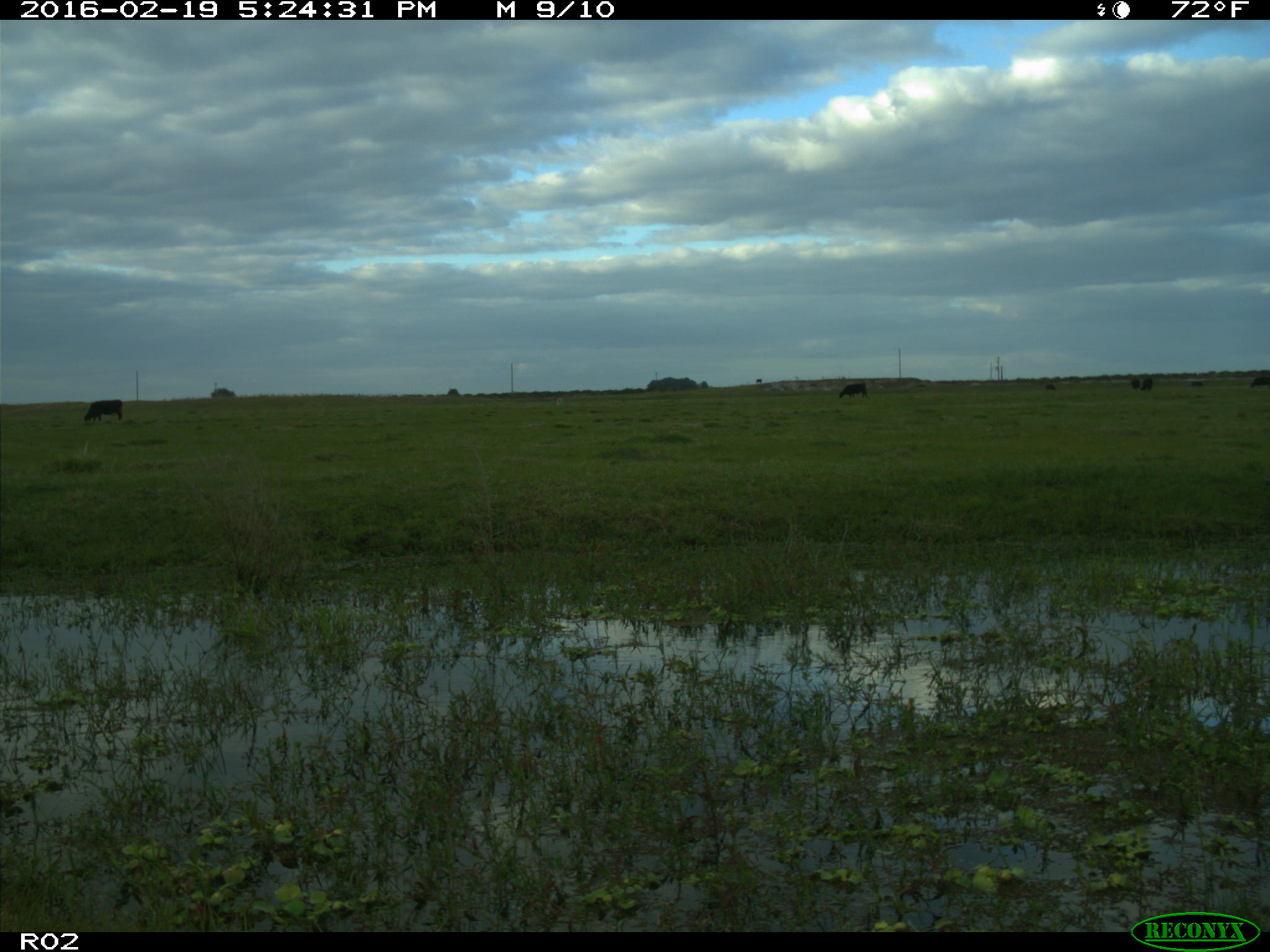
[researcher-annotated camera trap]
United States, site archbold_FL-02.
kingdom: Animalia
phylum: Chordata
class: Mammalia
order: Artiodactyla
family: Bovidae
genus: Bos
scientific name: Bos taurus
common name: domestic cow